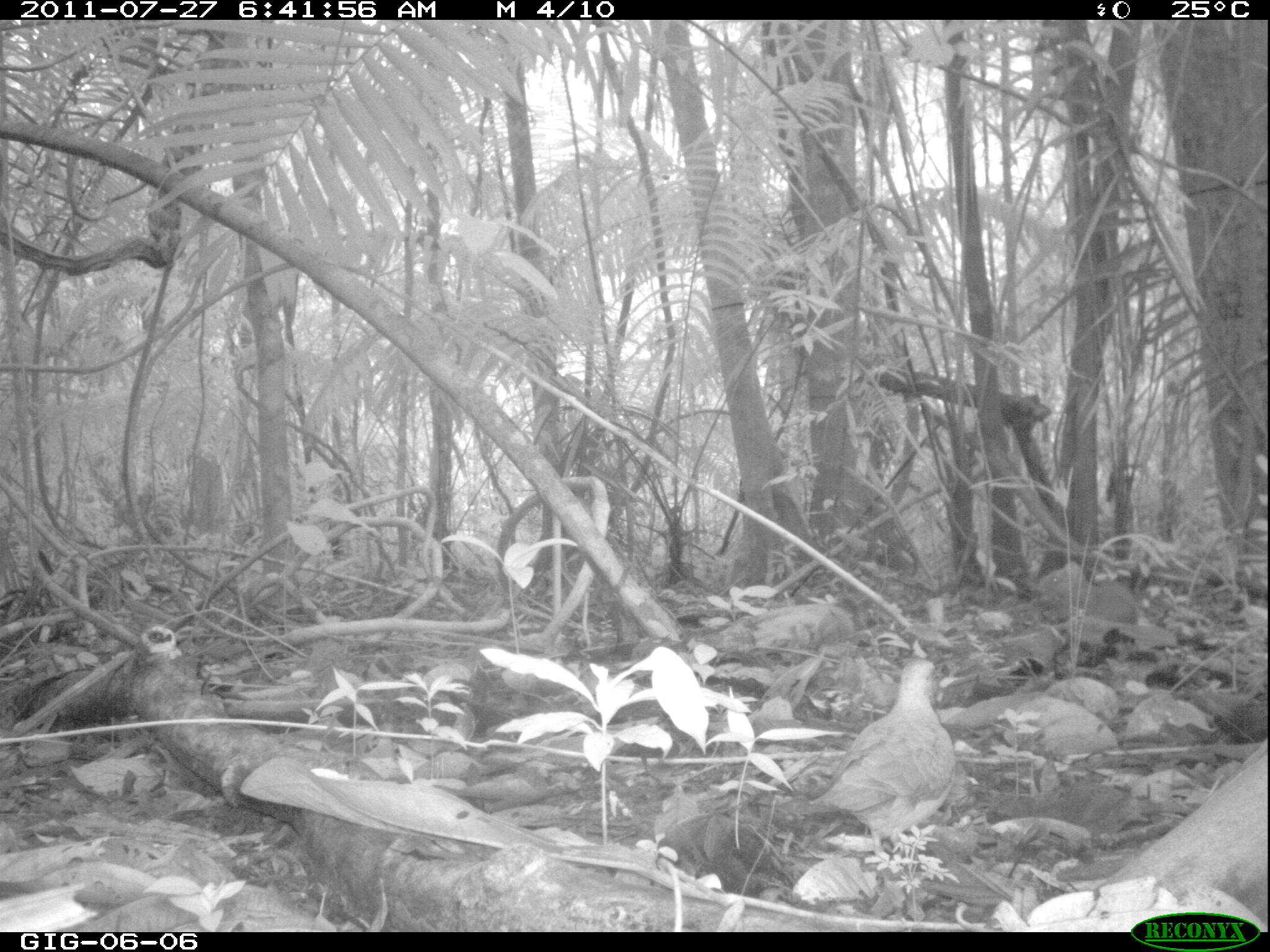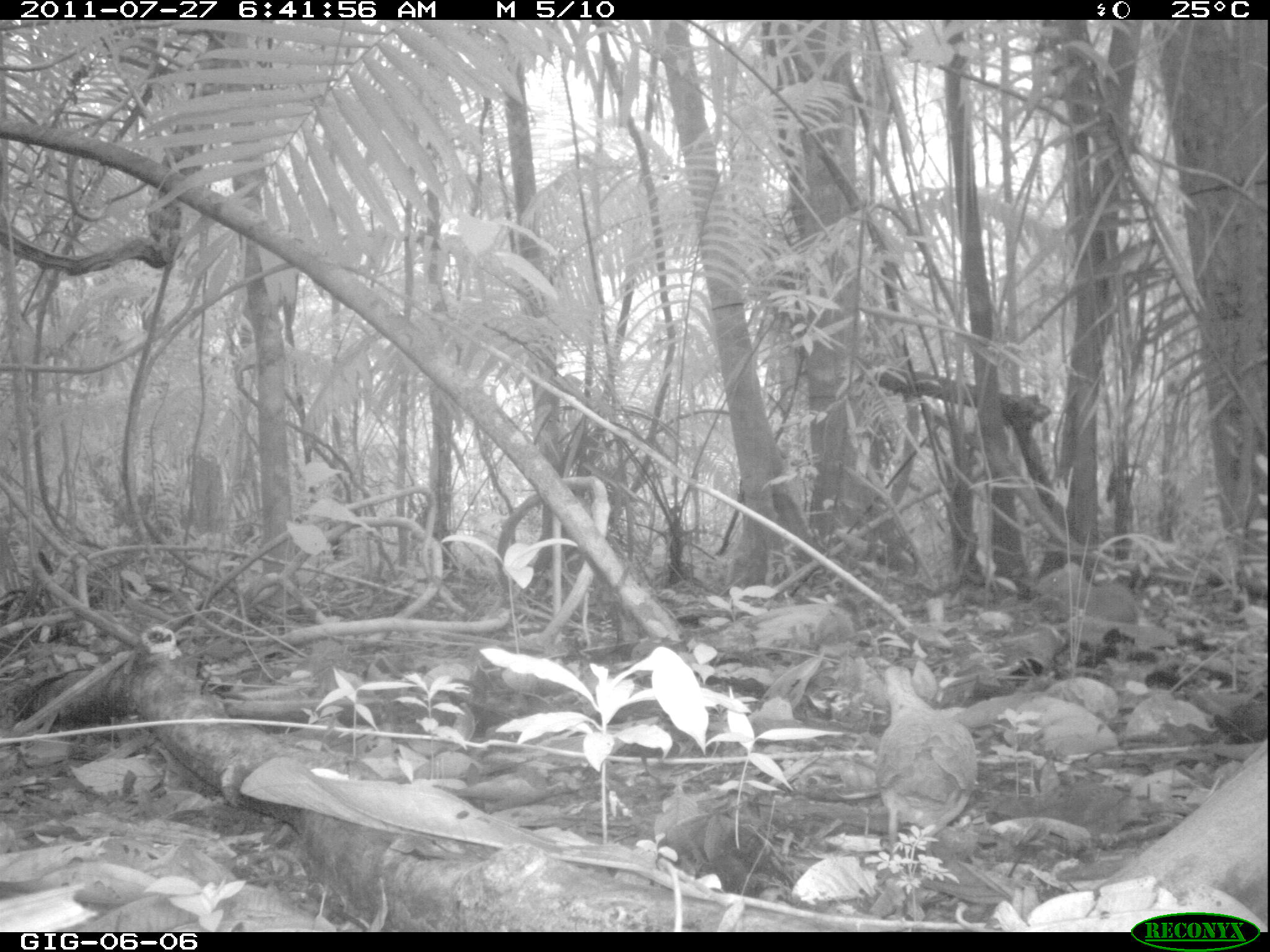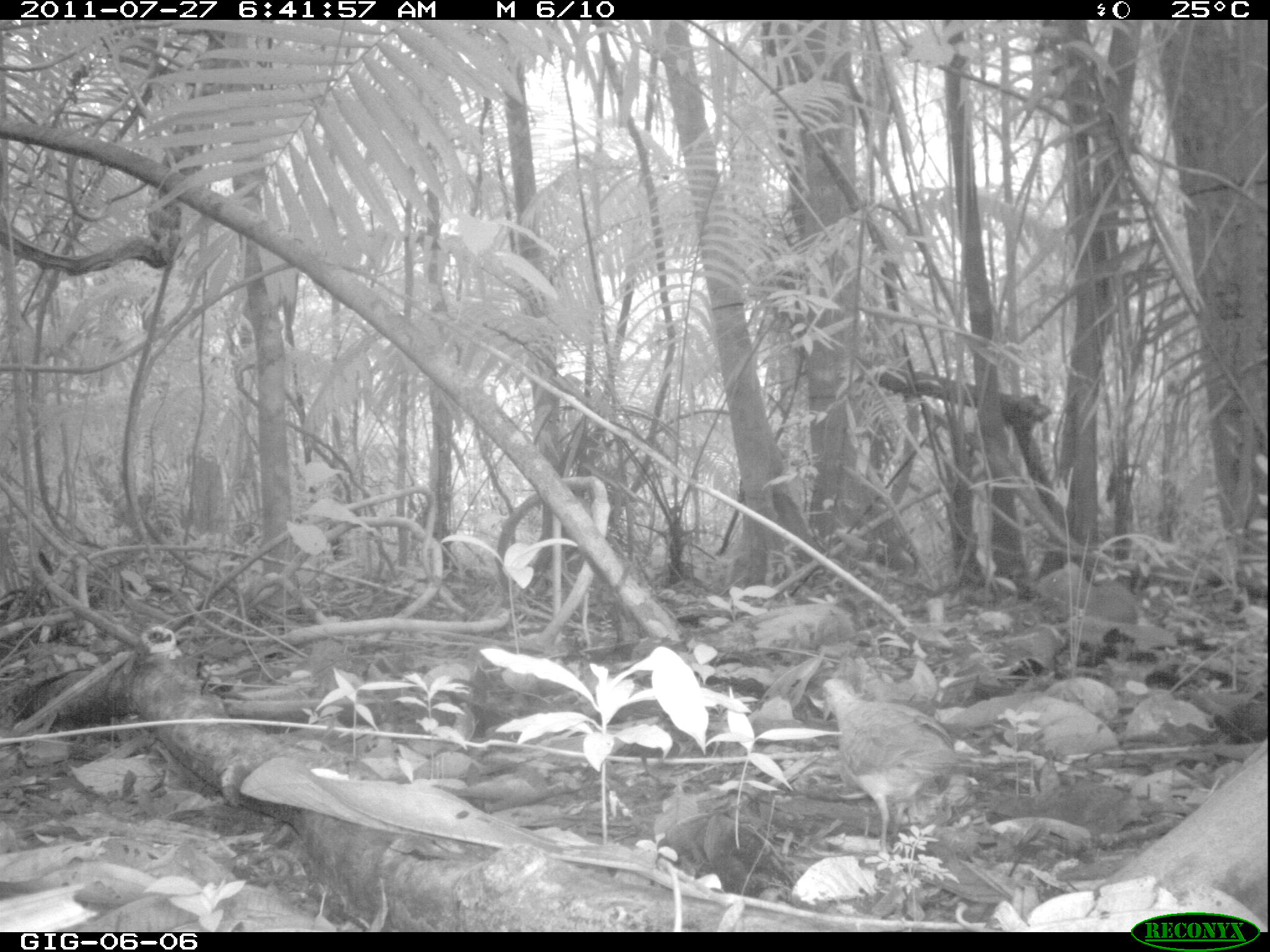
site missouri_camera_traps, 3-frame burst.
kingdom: Animalia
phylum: Chordata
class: Aves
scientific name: Aves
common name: bird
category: bird spec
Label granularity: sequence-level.